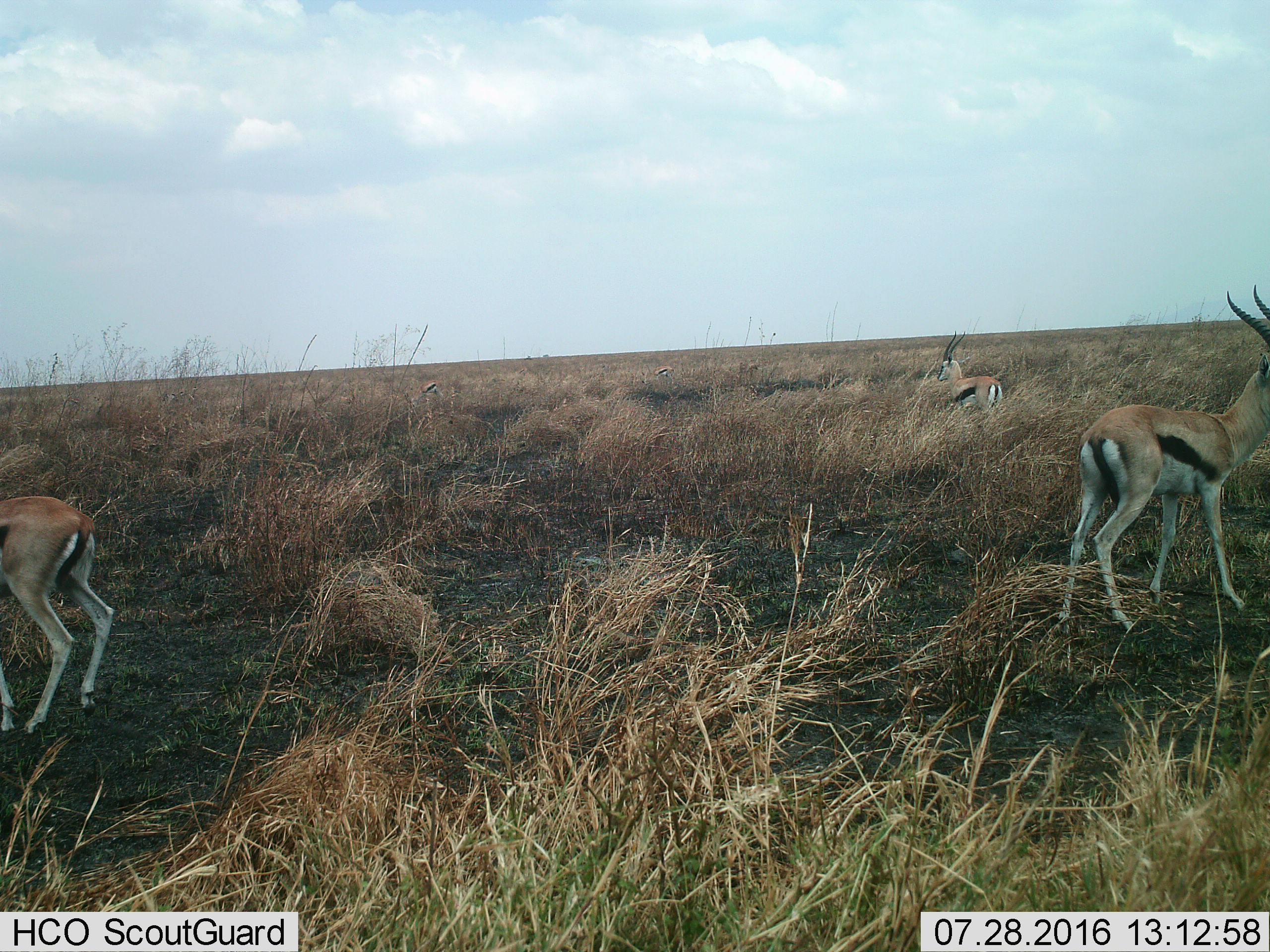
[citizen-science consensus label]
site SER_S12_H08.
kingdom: Animalia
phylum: Chordata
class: Mammalia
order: Artiodactyla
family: Bovidae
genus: Eudorcas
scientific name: Eudorcas thomsonii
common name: thomson's gazelle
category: gazellethomsons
Gazellethomsons (thomson's gazelle) (Eudorcas thomsonii), count 5. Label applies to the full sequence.